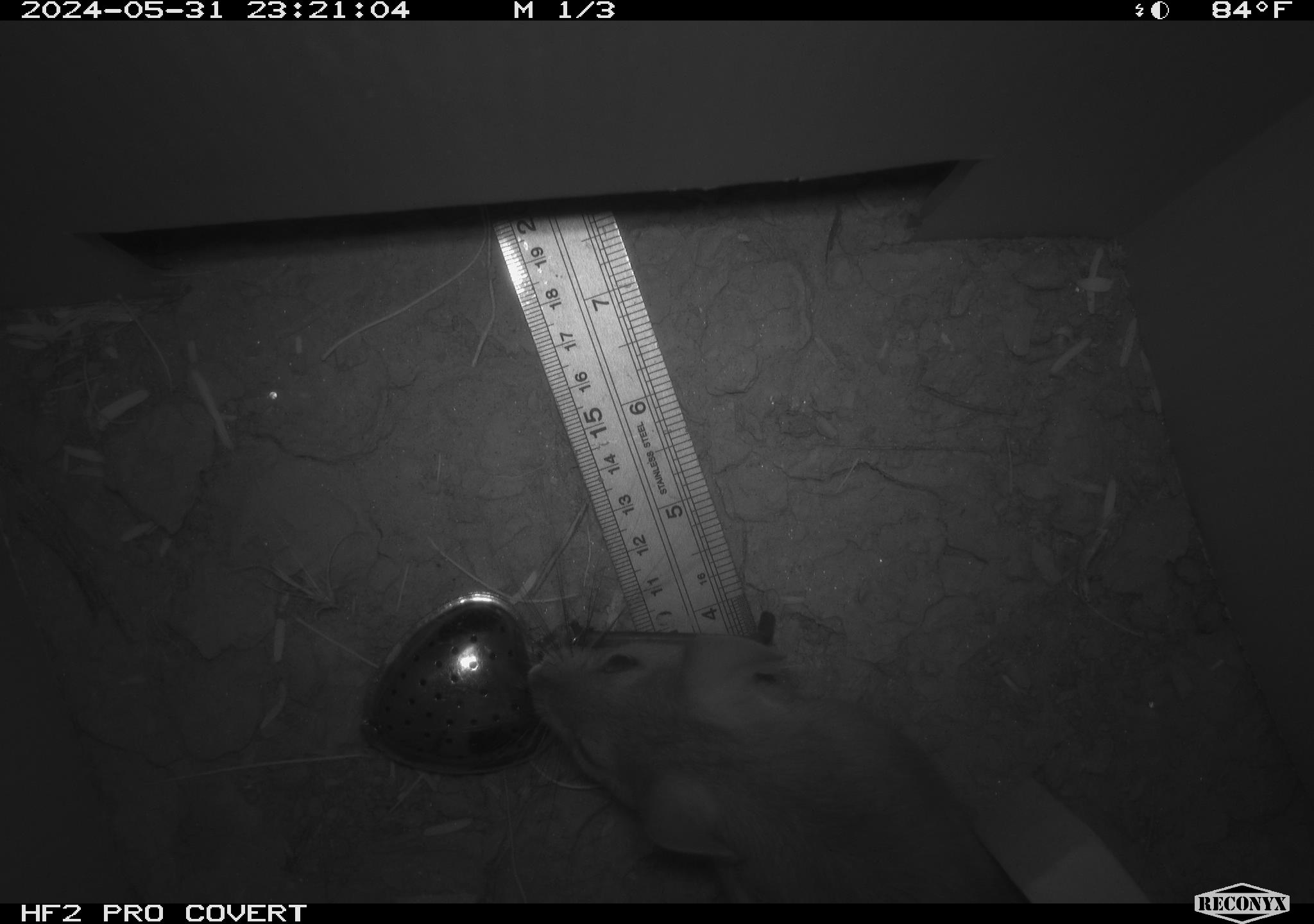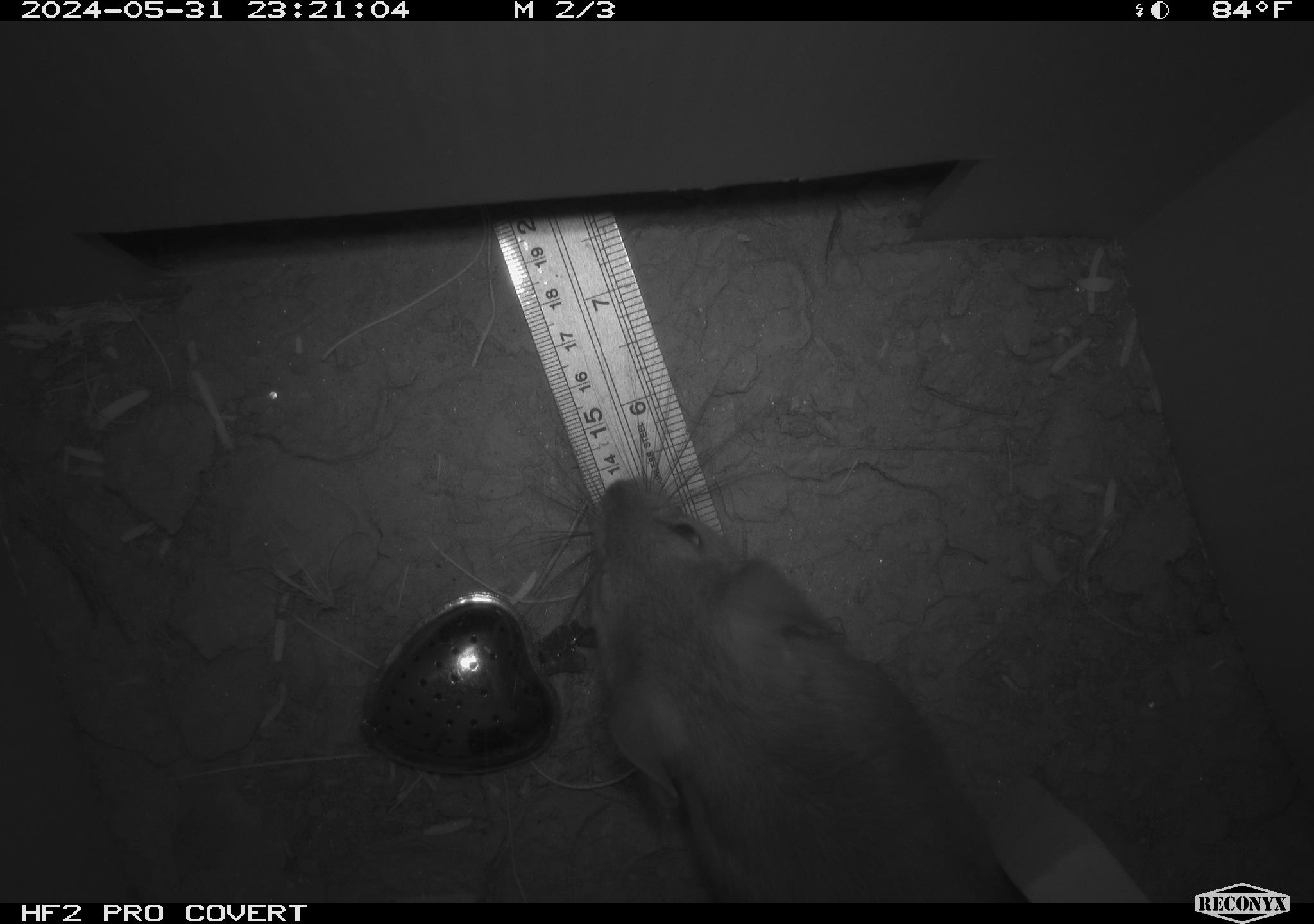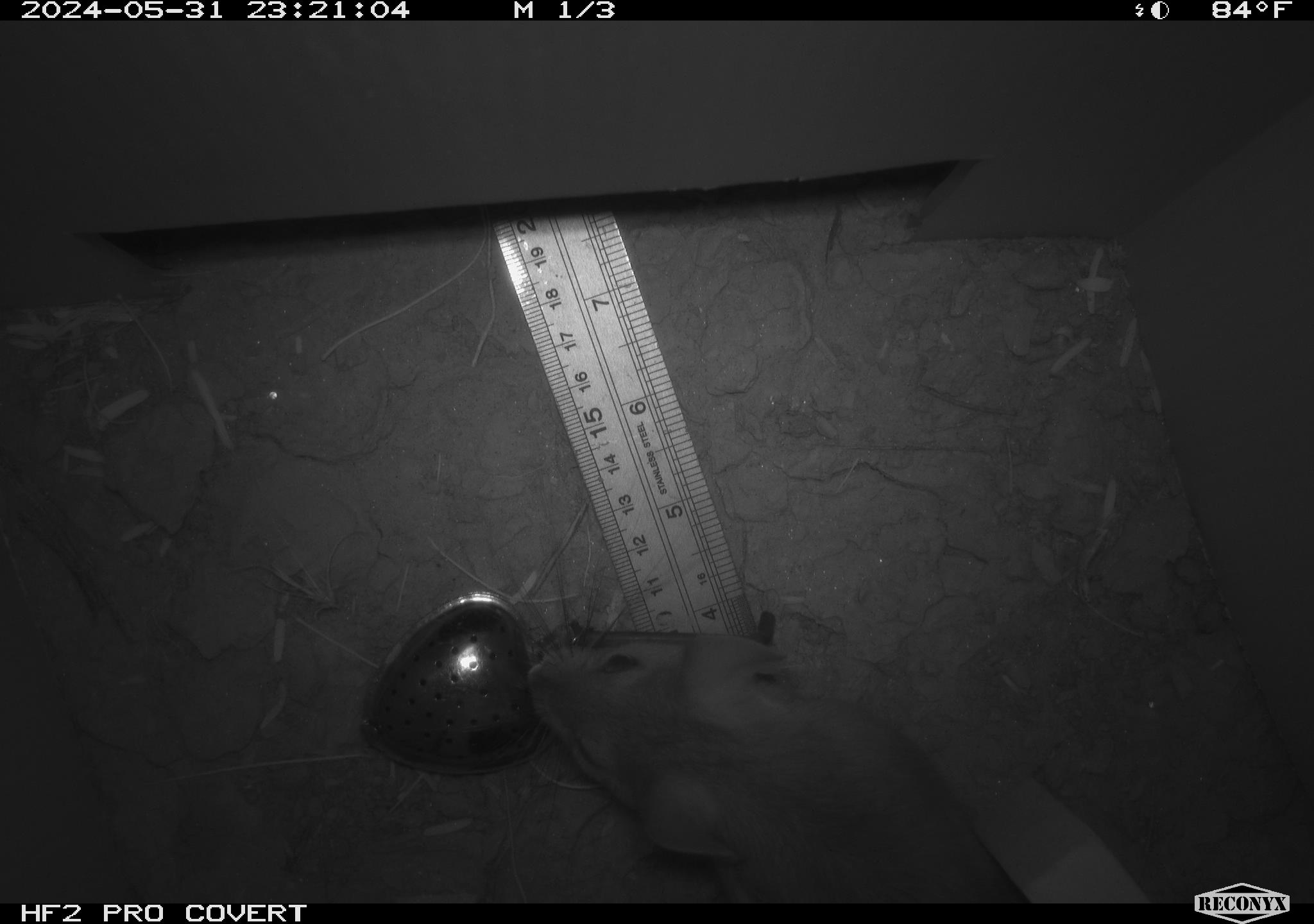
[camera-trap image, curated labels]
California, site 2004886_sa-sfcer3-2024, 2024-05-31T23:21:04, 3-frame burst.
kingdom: Animalia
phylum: Chordata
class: Mammalia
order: Rodentia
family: Cricetidae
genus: Neotoma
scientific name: Neotoma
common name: pack rat or woodrat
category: neotoma species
Neotoma species (pack rat or woodrat) (Neotoma).